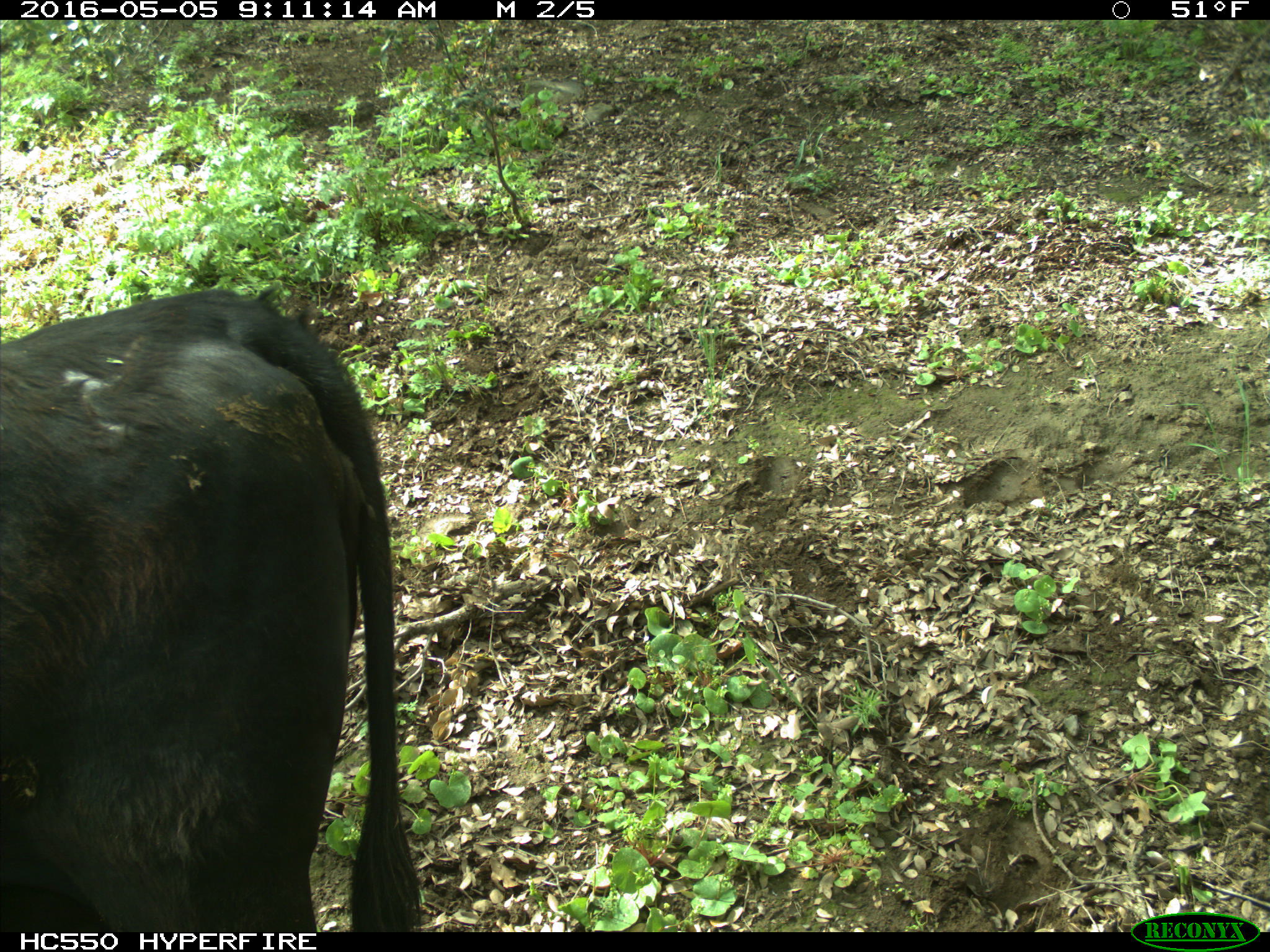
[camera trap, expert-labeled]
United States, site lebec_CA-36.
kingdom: Animalia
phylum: Chordata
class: Mammalia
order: Artiodactyla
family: Bovidae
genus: Bos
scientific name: Bos taurus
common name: domestic cow